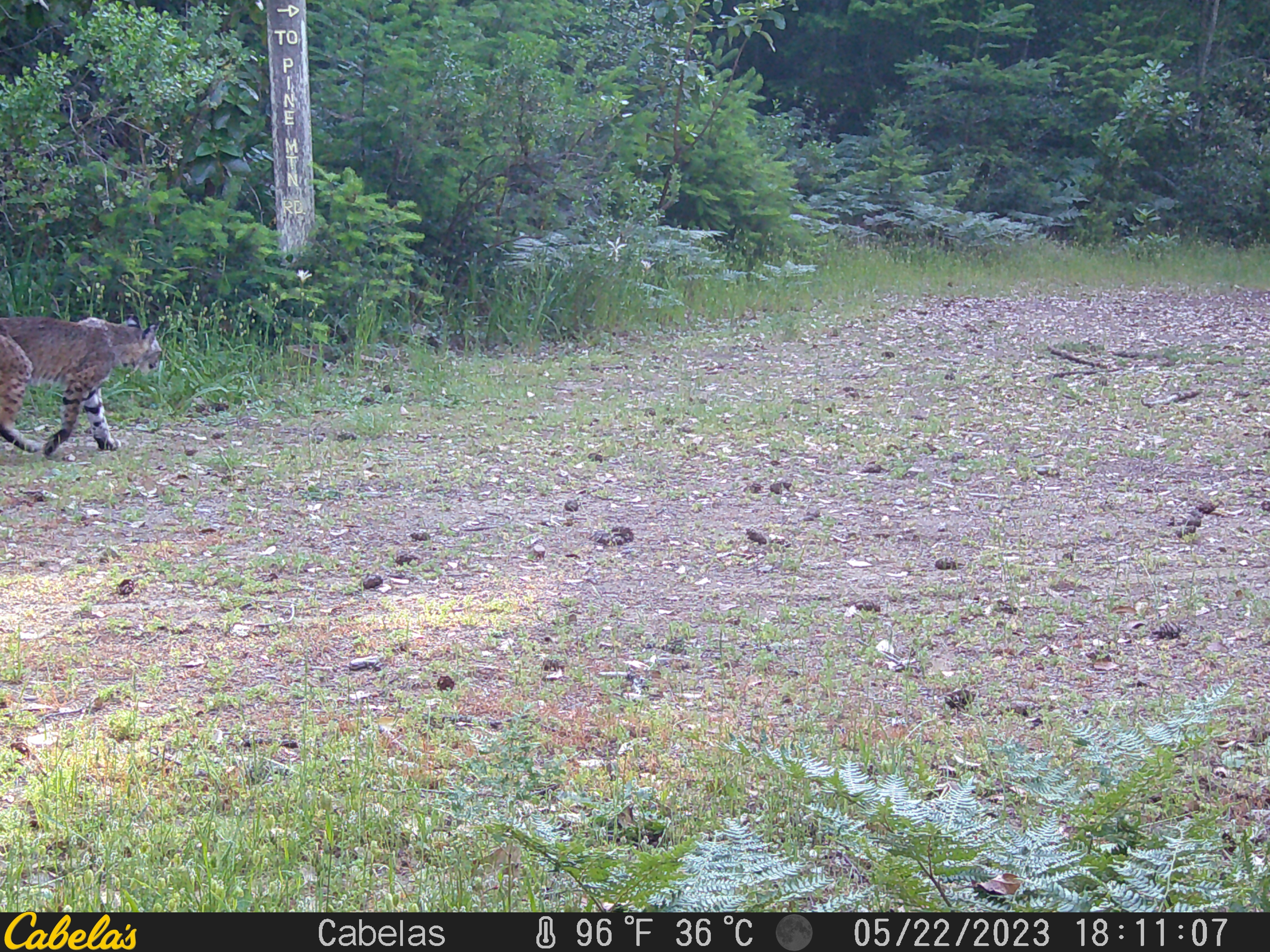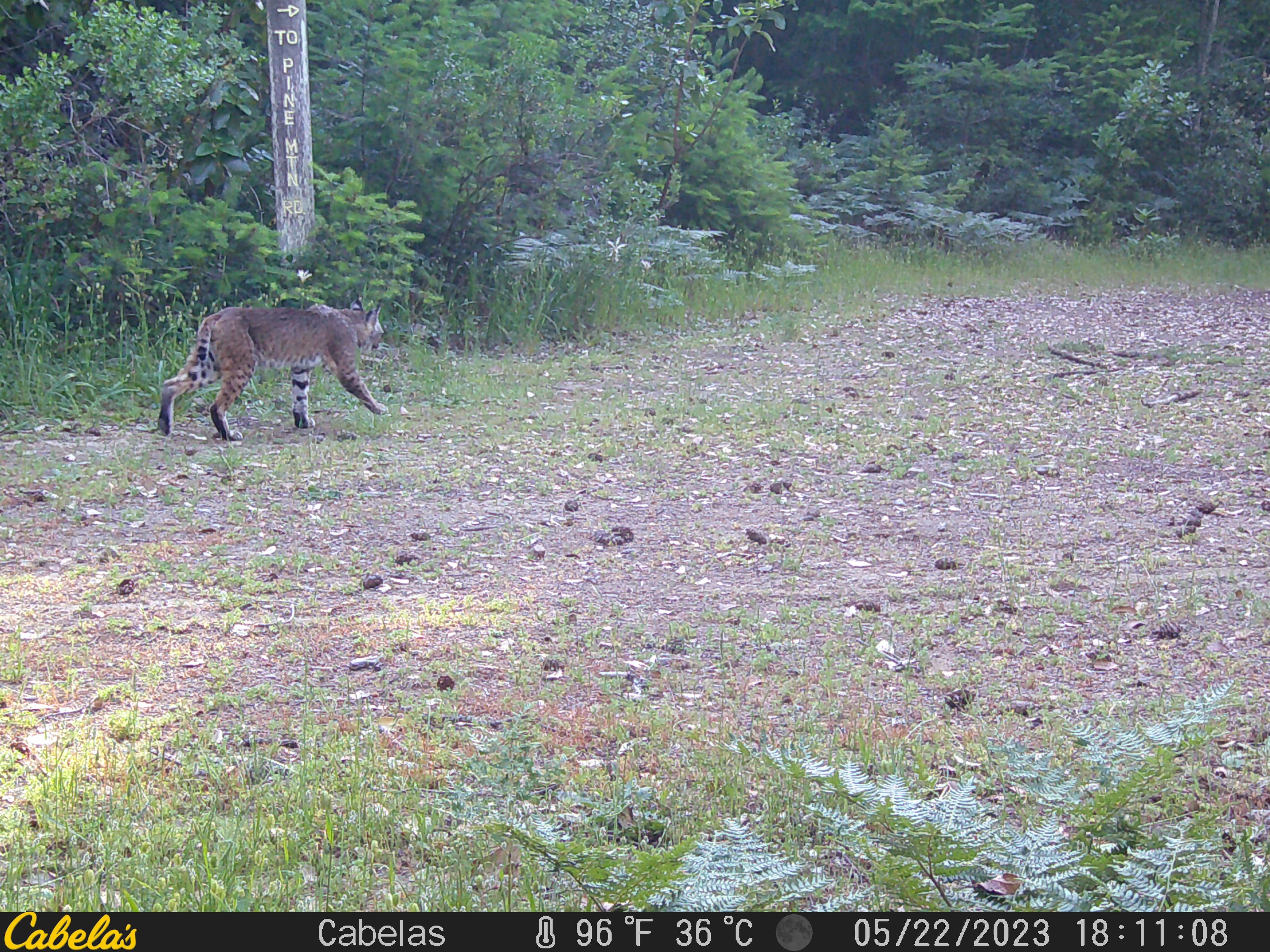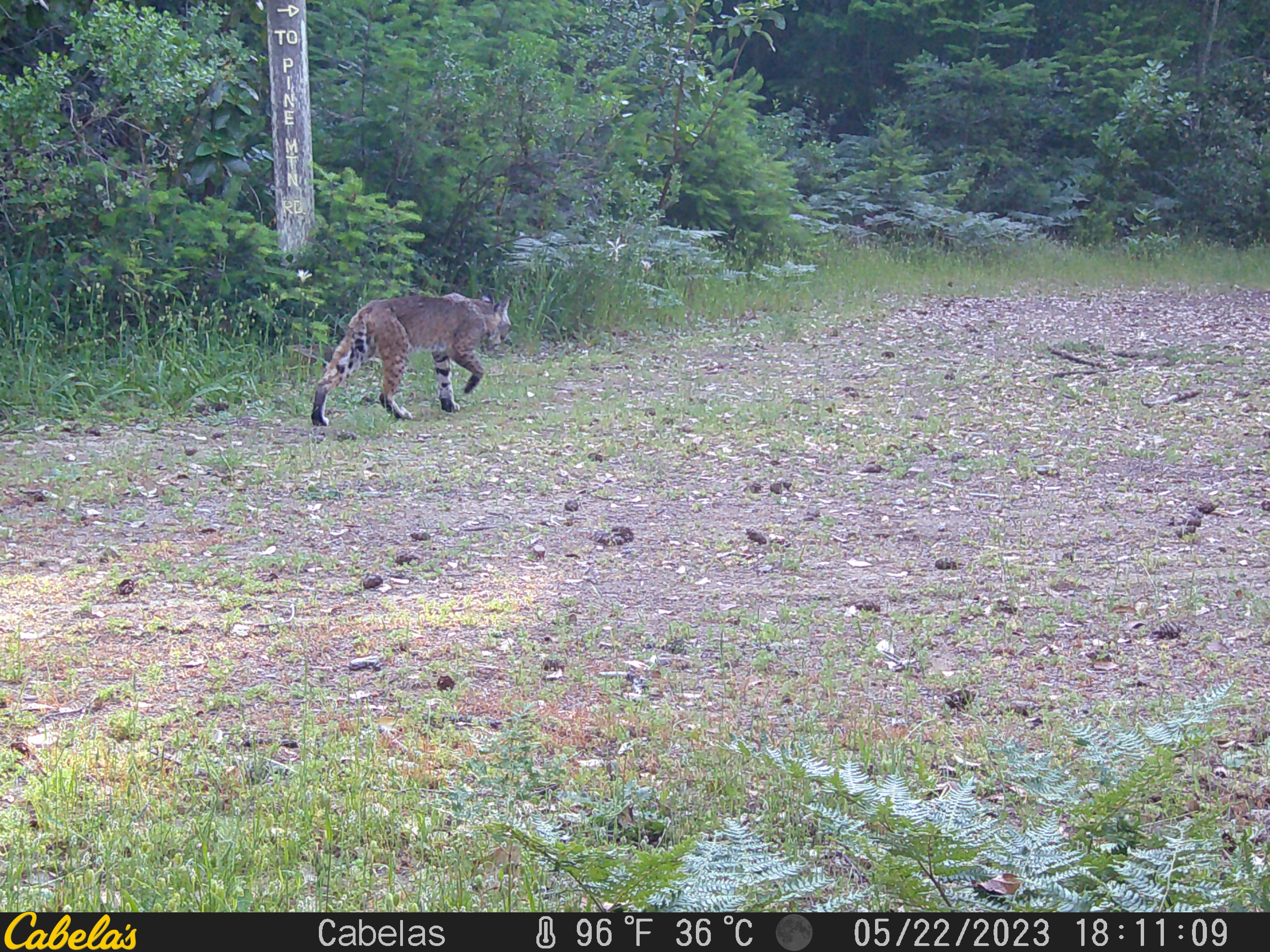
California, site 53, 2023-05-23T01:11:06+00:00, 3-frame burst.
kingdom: Animalia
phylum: Chordata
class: Mammalia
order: Carnivora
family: Felidae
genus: Lynx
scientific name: Lynx rufus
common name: bobcat